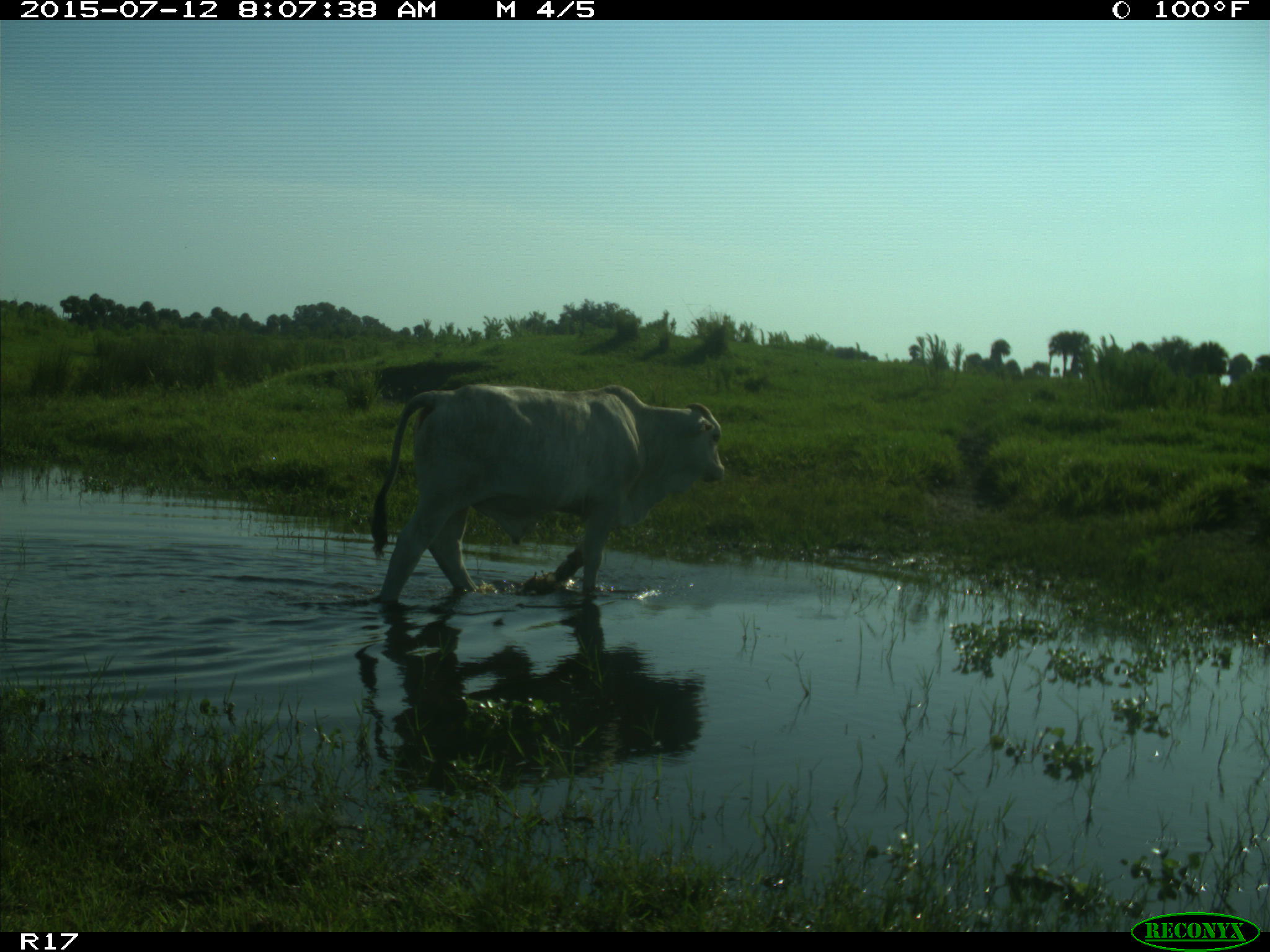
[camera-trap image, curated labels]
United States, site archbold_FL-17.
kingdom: Animalia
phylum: Chordata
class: Mammalia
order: Artiodactyla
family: Bovidae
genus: Bos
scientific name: Bos taurus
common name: domestic cow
Bos taurus (domestic cow).